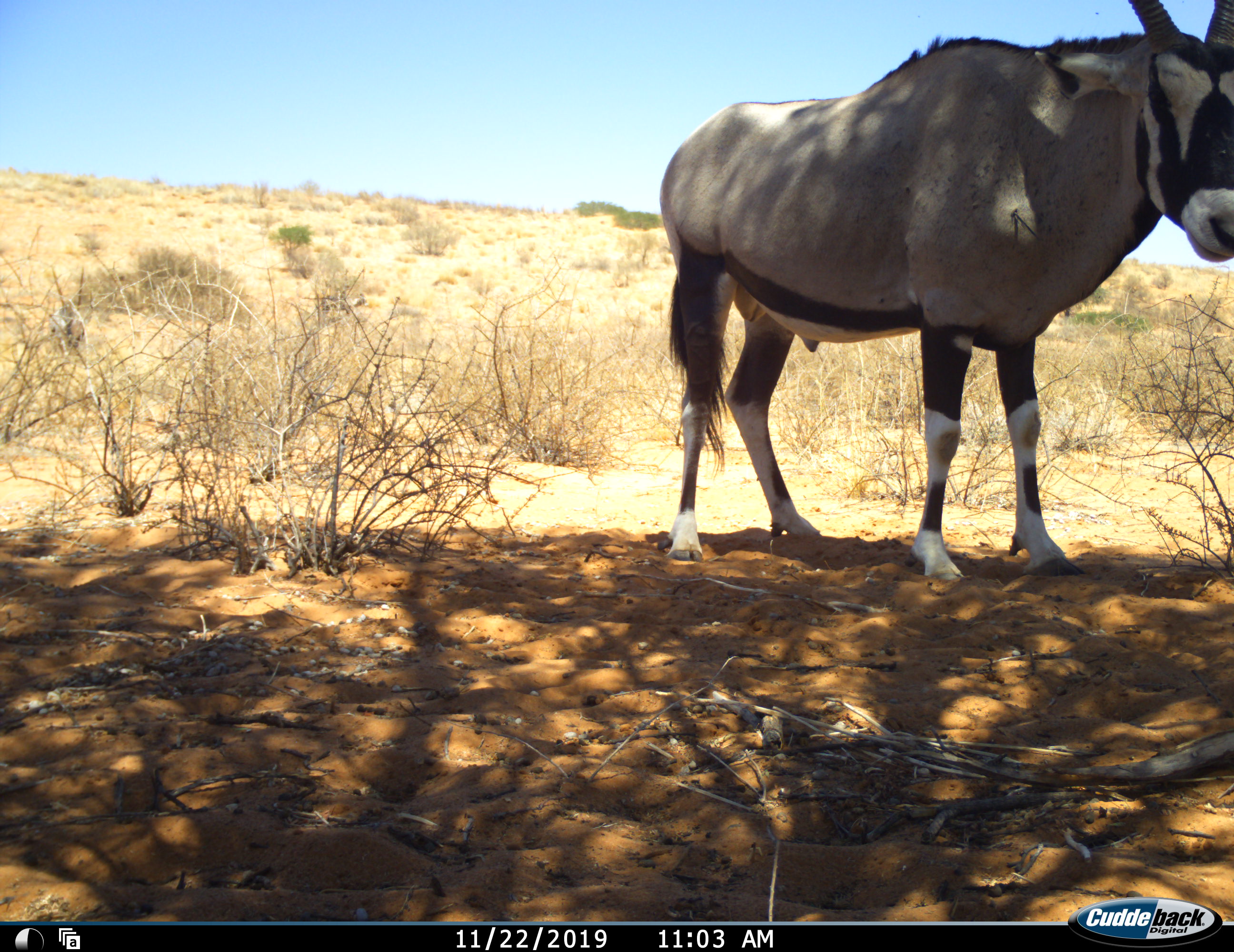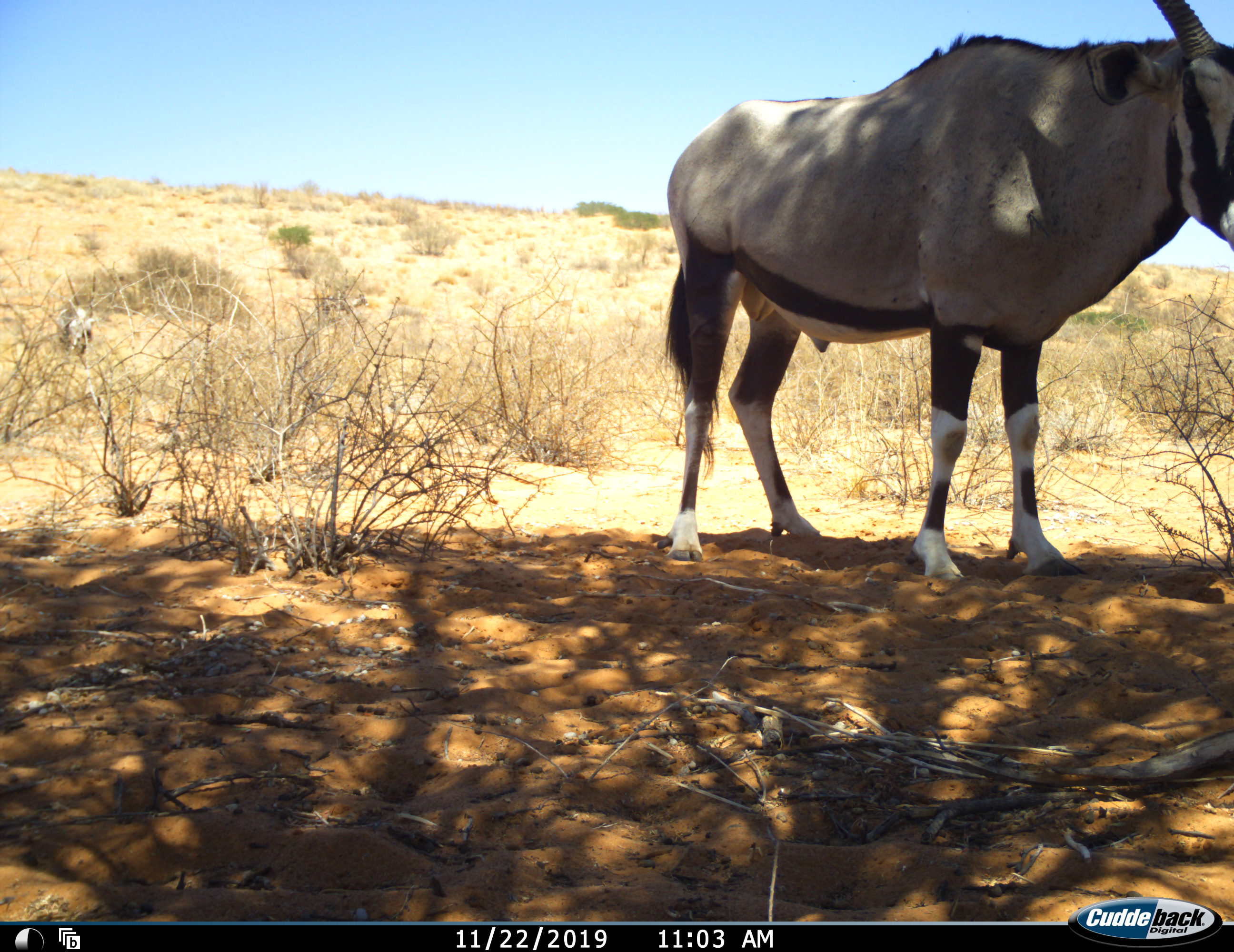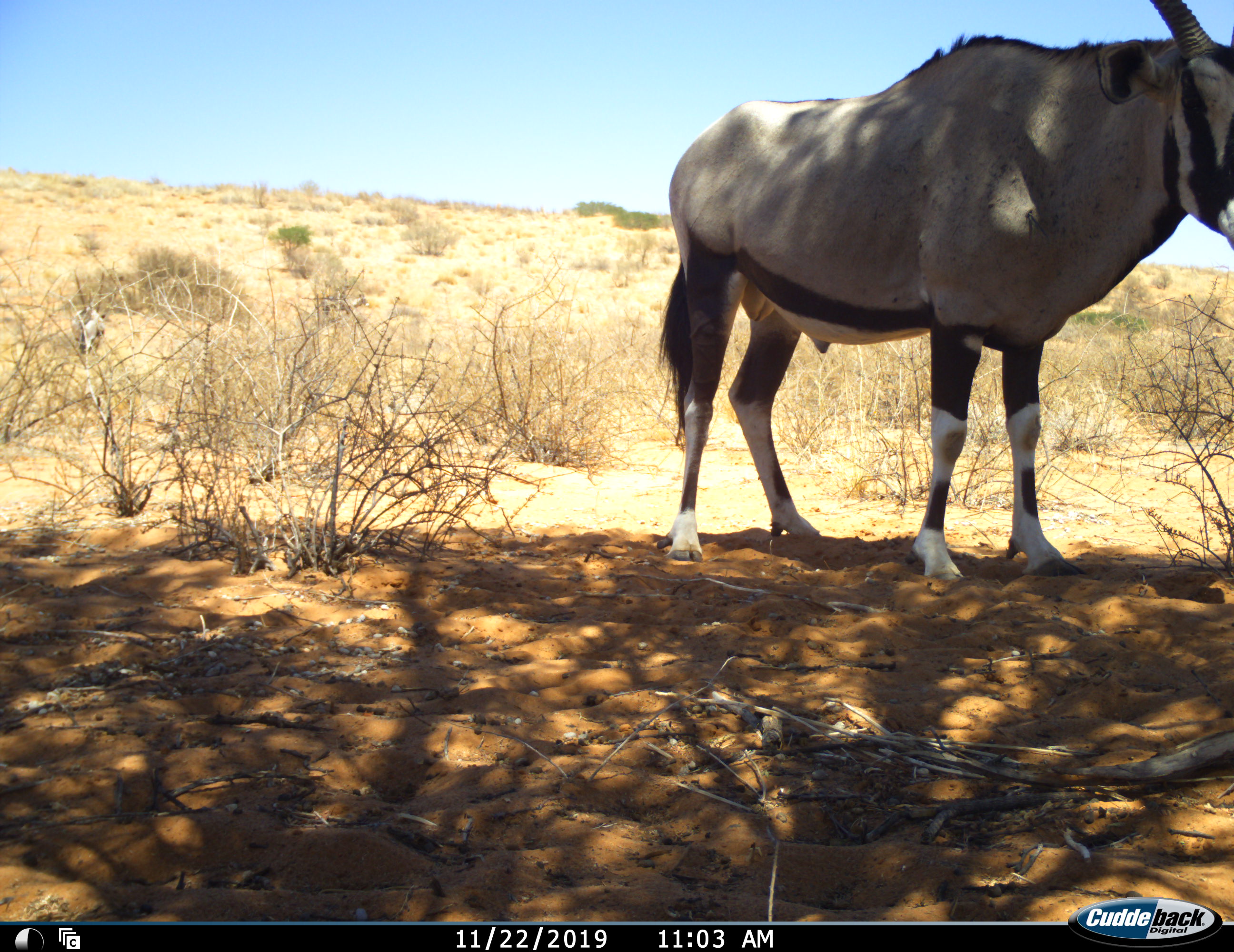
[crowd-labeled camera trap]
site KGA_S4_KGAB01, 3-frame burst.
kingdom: Animalia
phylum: Chordata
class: Mammalia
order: Artiodactyla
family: Bovidae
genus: Oryx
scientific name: Oryx gazella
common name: gemsbok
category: oryx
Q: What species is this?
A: Oryx (gemsbok) (Oryx gazella).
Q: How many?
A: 2.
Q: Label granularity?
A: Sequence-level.